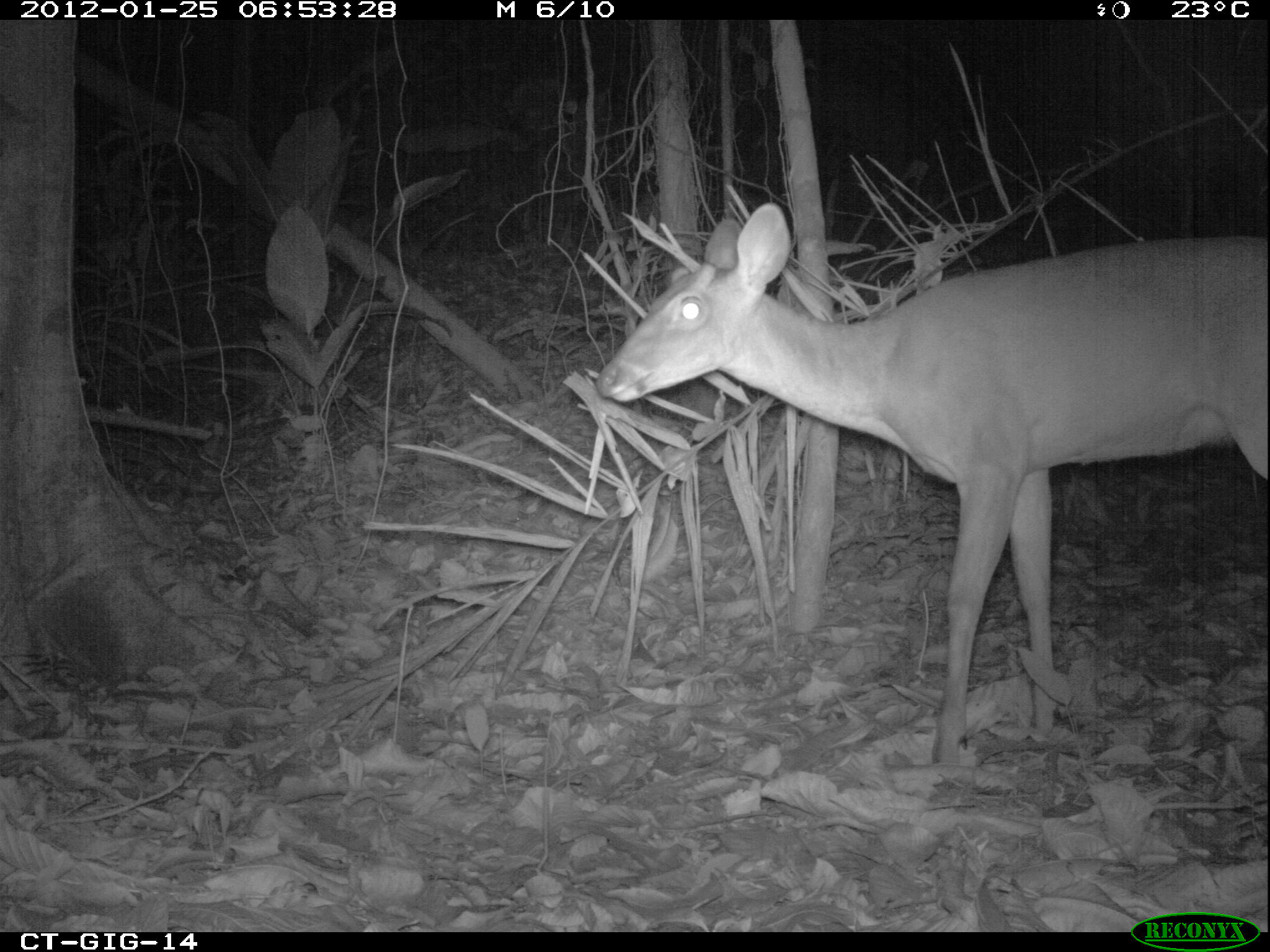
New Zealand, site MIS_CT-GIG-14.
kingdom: Animalia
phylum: Chordata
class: Mammalia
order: Artiodactyla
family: Cervidae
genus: Odocoileus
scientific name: Odocoileus virginianus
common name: white-tailed deer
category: white tailed deer